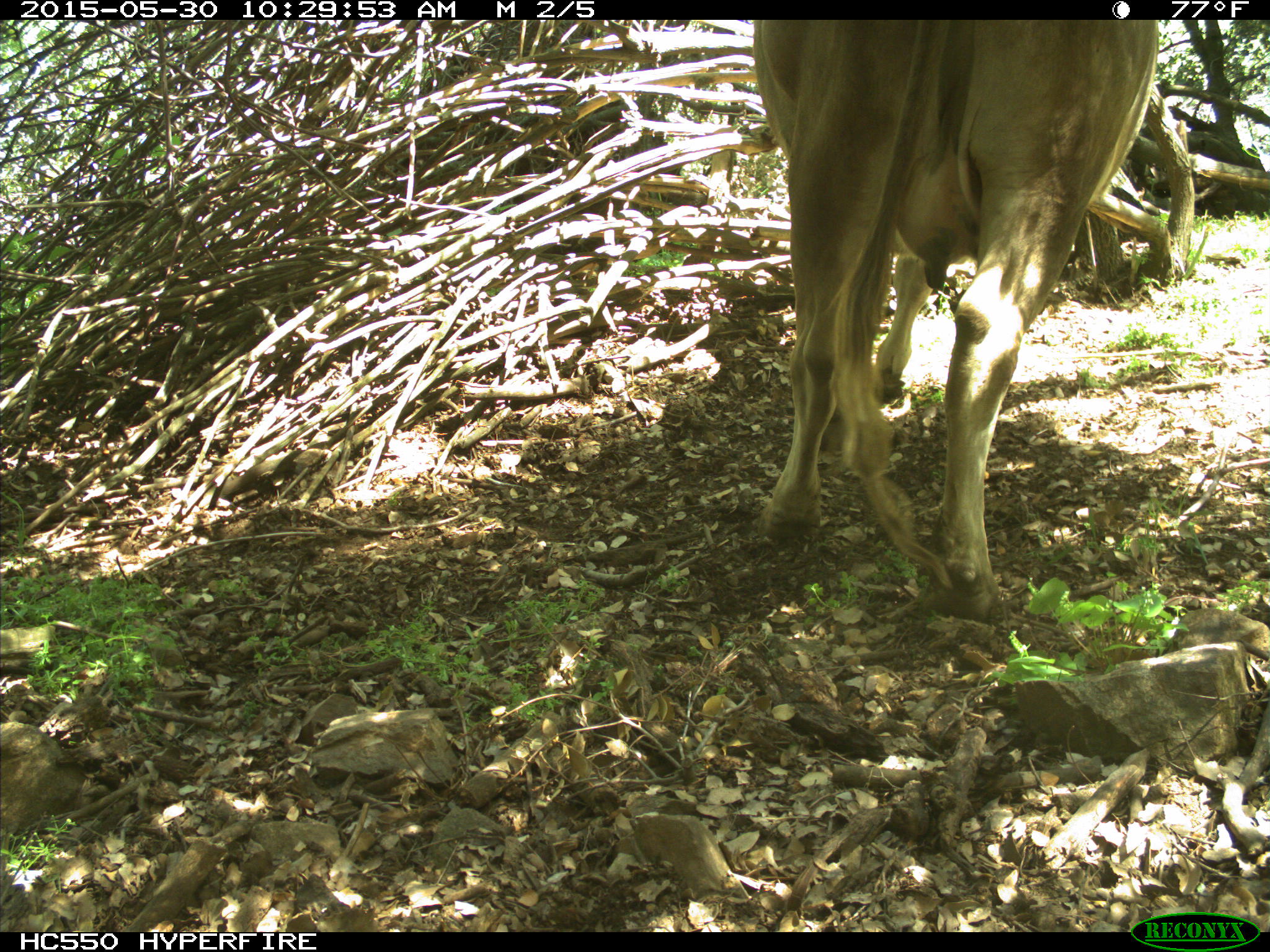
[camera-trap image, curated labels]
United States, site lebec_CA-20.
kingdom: Animalia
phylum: Chordata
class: Mammalia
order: Artiodactyla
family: Bovidae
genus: Bos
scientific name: Bos taurus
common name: domestic cow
Bos taurus (domestic cow).